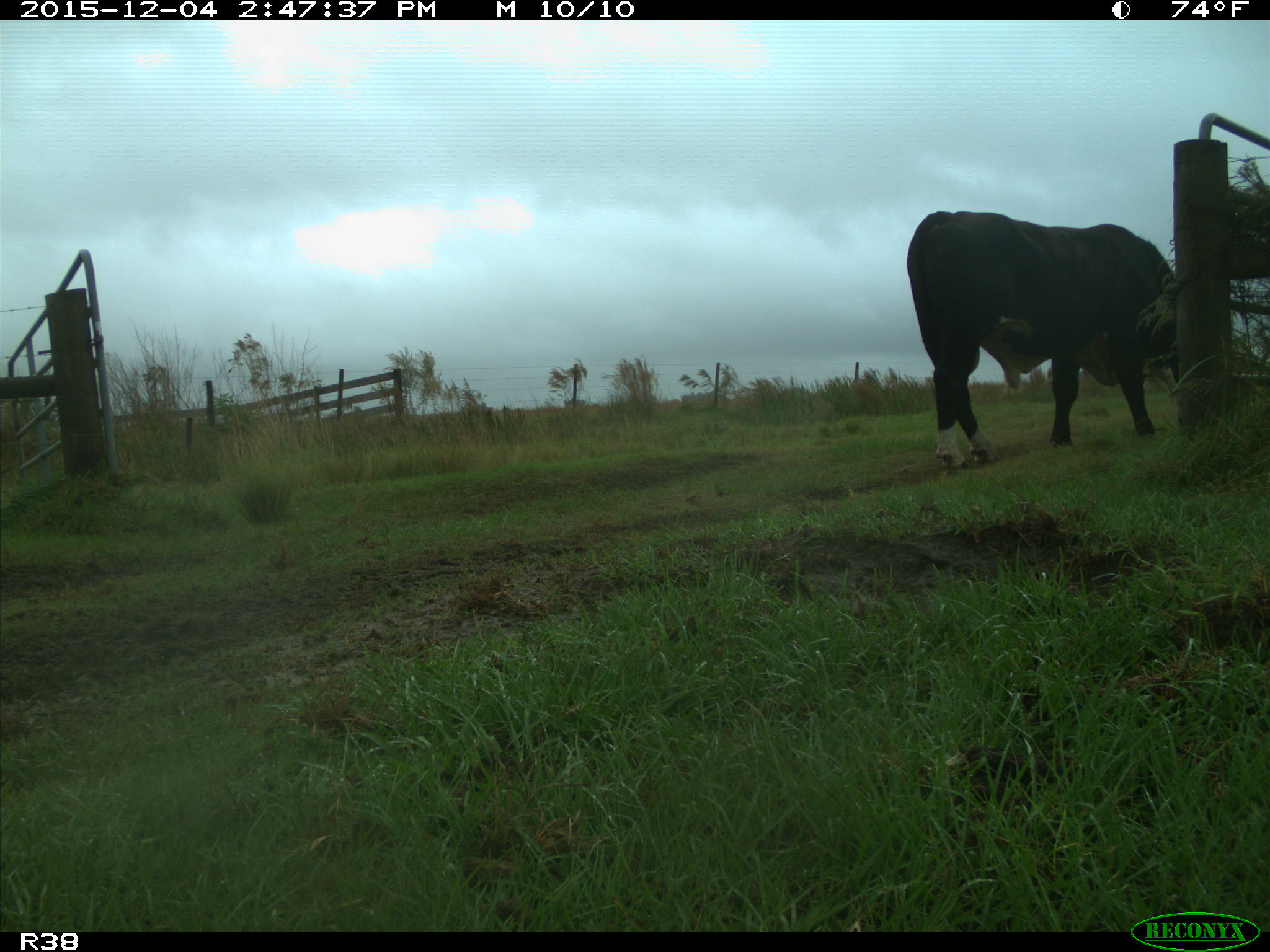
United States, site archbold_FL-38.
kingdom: Animalia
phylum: Chordata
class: Mammalia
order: Artiodactyla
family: Bovidae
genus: Bos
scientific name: Bos taurus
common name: domestic cow